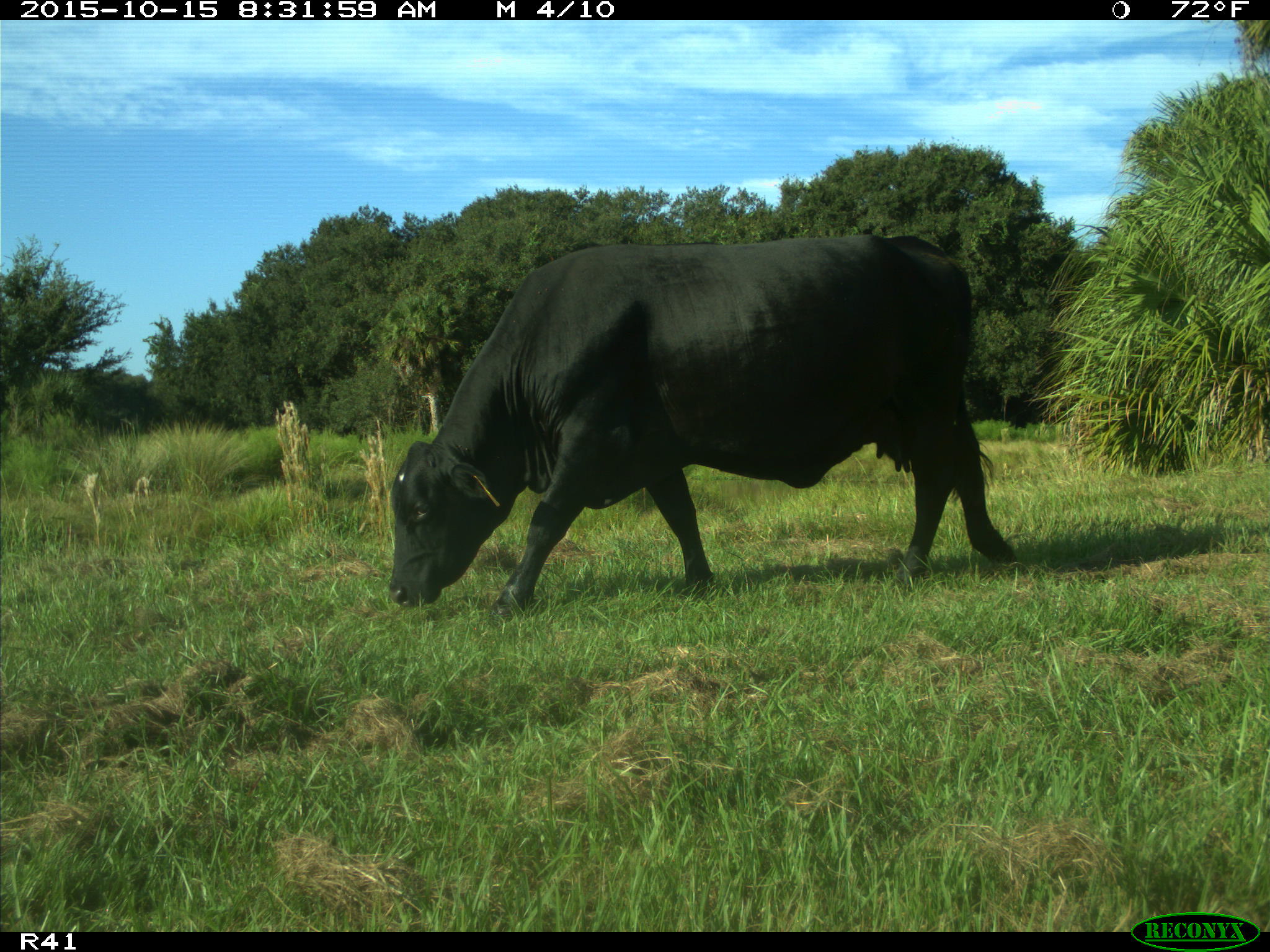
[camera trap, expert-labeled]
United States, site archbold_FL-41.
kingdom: Animalia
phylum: Chordata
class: Mammalia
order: Artiodactyla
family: Bovidae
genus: Bos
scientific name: Bos taurus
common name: domestic cow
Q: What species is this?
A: Bos taurus (domestic cow).